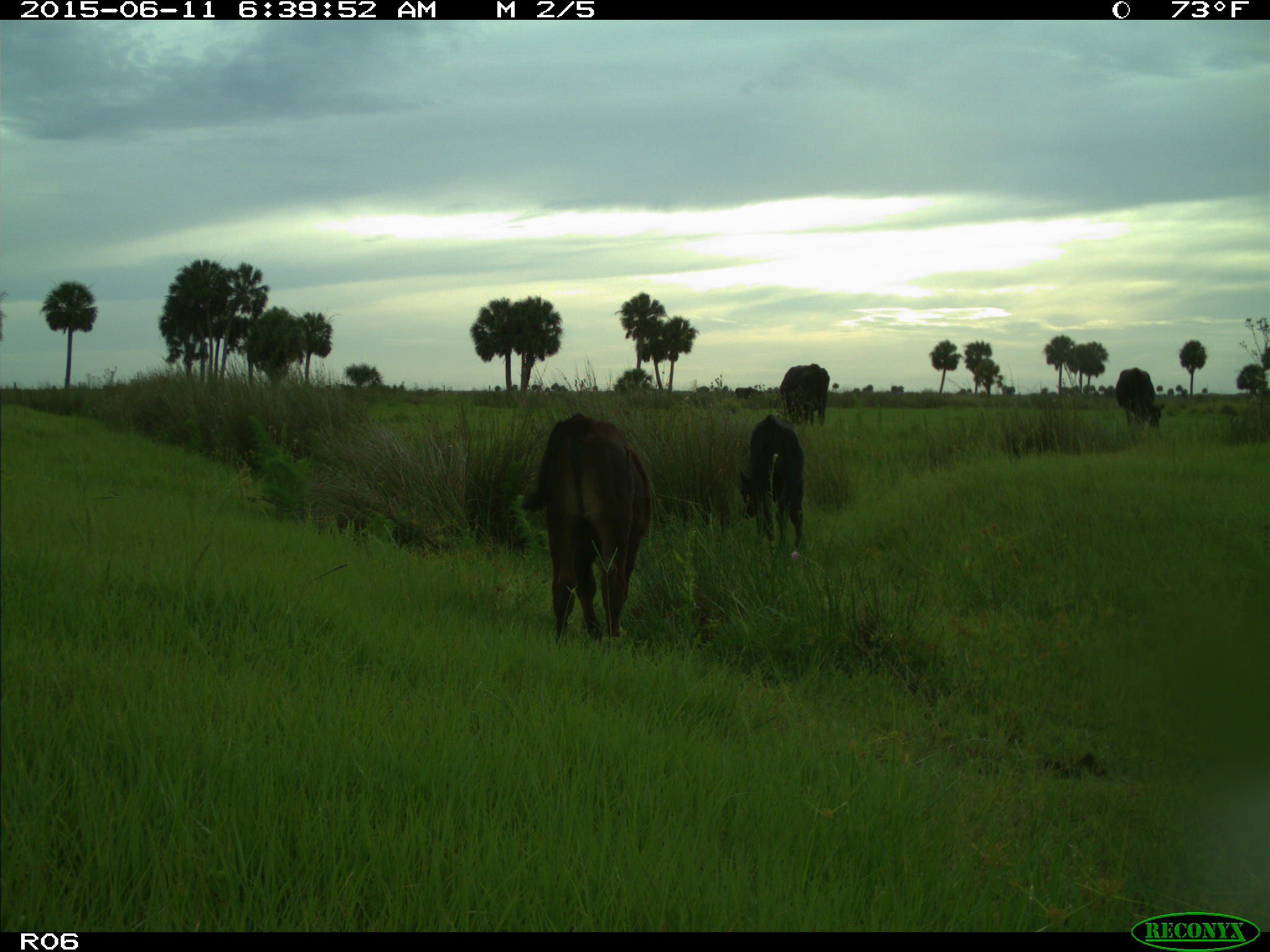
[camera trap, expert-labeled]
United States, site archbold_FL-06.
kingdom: Animalia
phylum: Chordata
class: Mammalia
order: Artiodactyla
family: Bovidae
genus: Bos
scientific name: Bos taurus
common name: domestic cow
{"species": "Bos taurus (domestic cow)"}